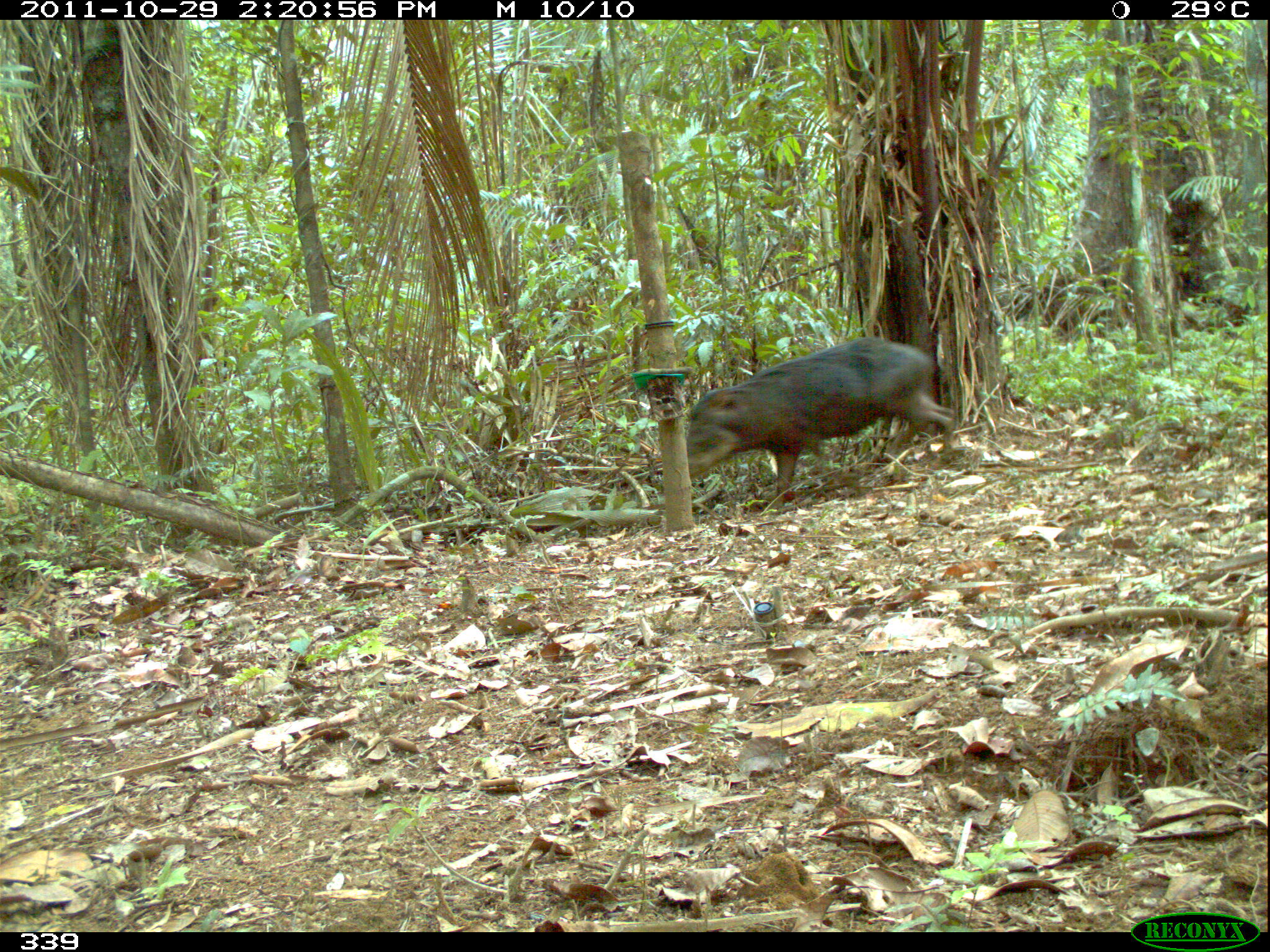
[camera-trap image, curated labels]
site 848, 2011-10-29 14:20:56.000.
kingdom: Animalia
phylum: Chordata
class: Mammalia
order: Artiodactyla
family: Tayassuidae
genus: Tayassu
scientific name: Tayassu pecari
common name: white-lipped peccary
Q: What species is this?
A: Tayassu pecari (white-lipped peccary).